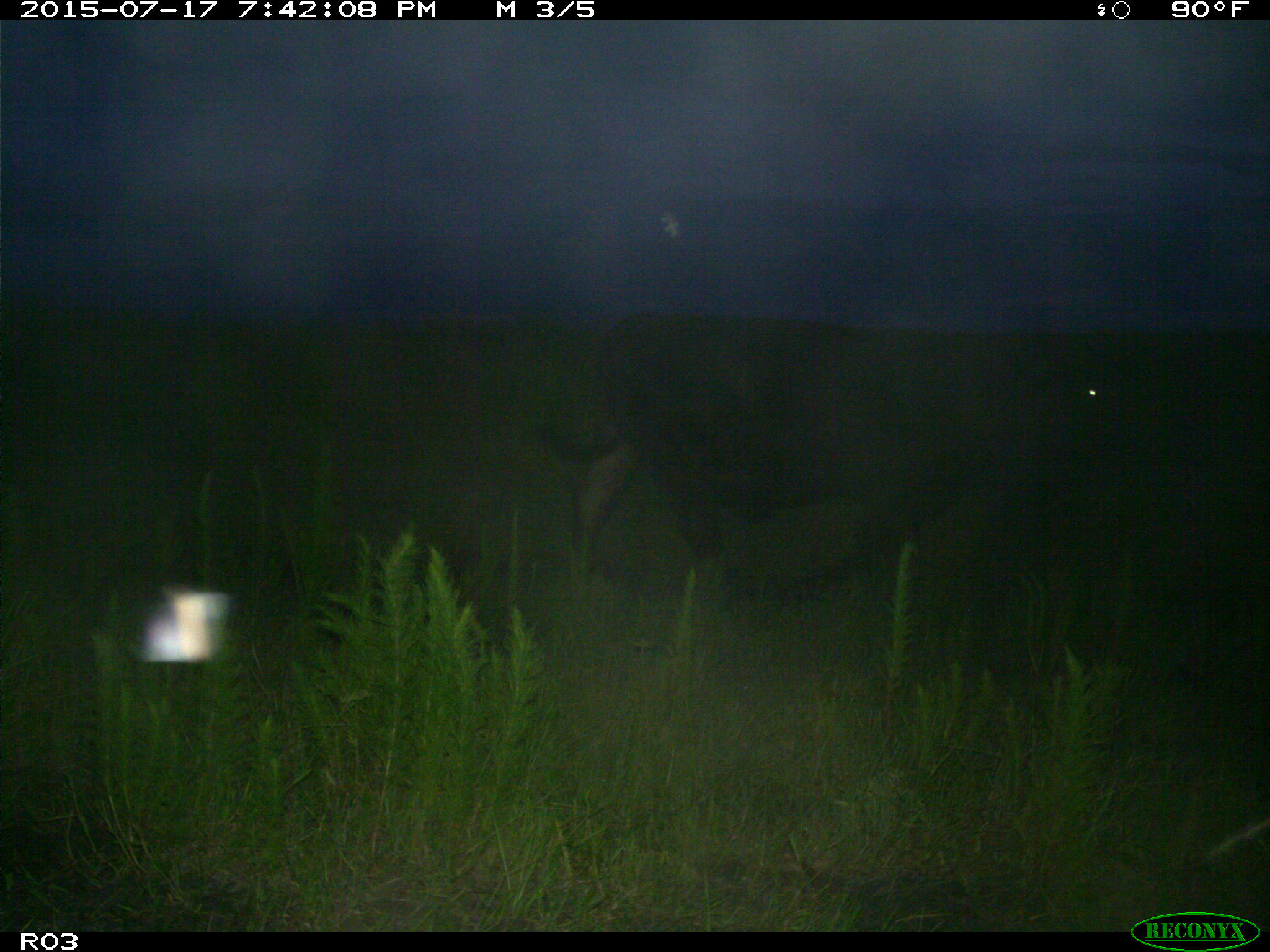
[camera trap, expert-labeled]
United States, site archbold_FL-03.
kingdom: Animalia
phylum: Chordata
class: Mammalia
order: Artiodactyla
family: Bovidae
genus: Bos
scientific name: Bos taurus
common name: domestic cow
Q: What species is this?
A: Bos taurus (domestic cow).